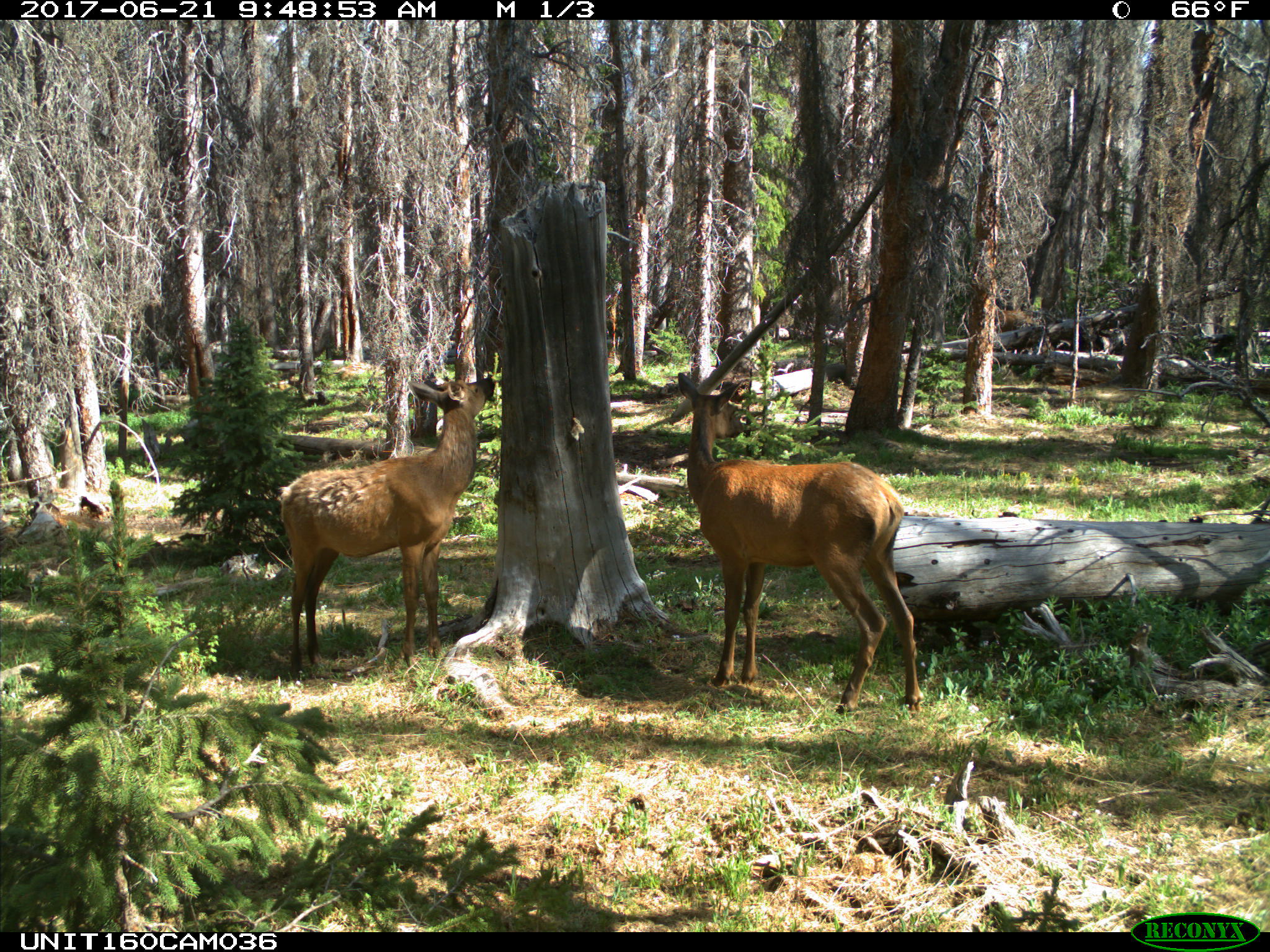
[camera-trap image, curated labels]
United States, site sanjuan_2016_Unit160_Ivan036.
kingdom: Animalia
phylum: Chordata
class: Mammalia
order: Artiodactyla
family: Cervidae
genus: Cervus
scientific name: Cervus elaphus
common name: red deer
Cervus elaphus (red deer).